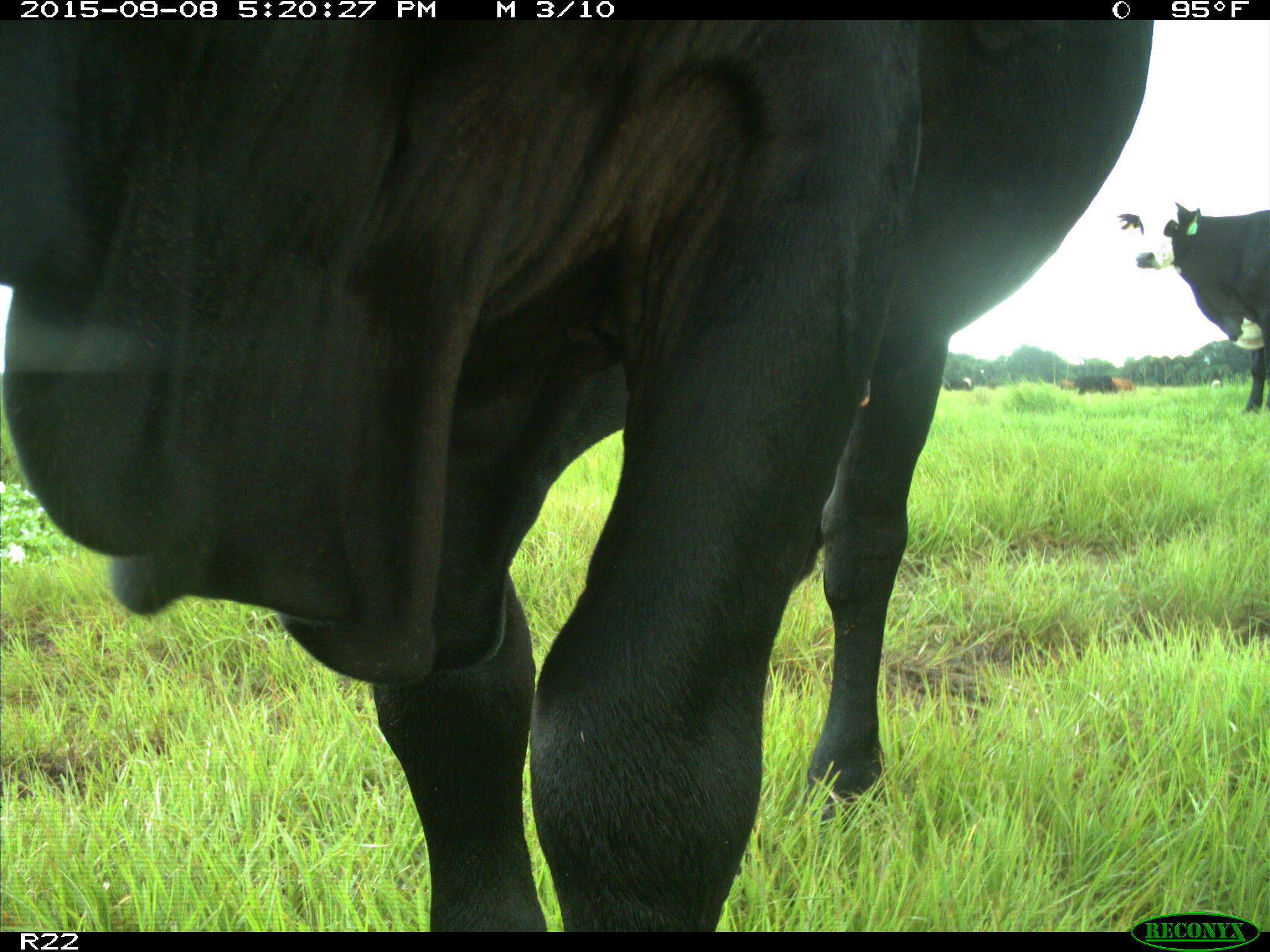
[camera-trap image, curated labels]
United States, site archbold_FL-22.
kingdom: Animalia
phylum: Chordata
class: Mammalia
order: Artiodactyla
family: Bovidae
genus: Bos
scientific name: Bos taurus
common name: domestic cow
Bos taurus (domestic cow).